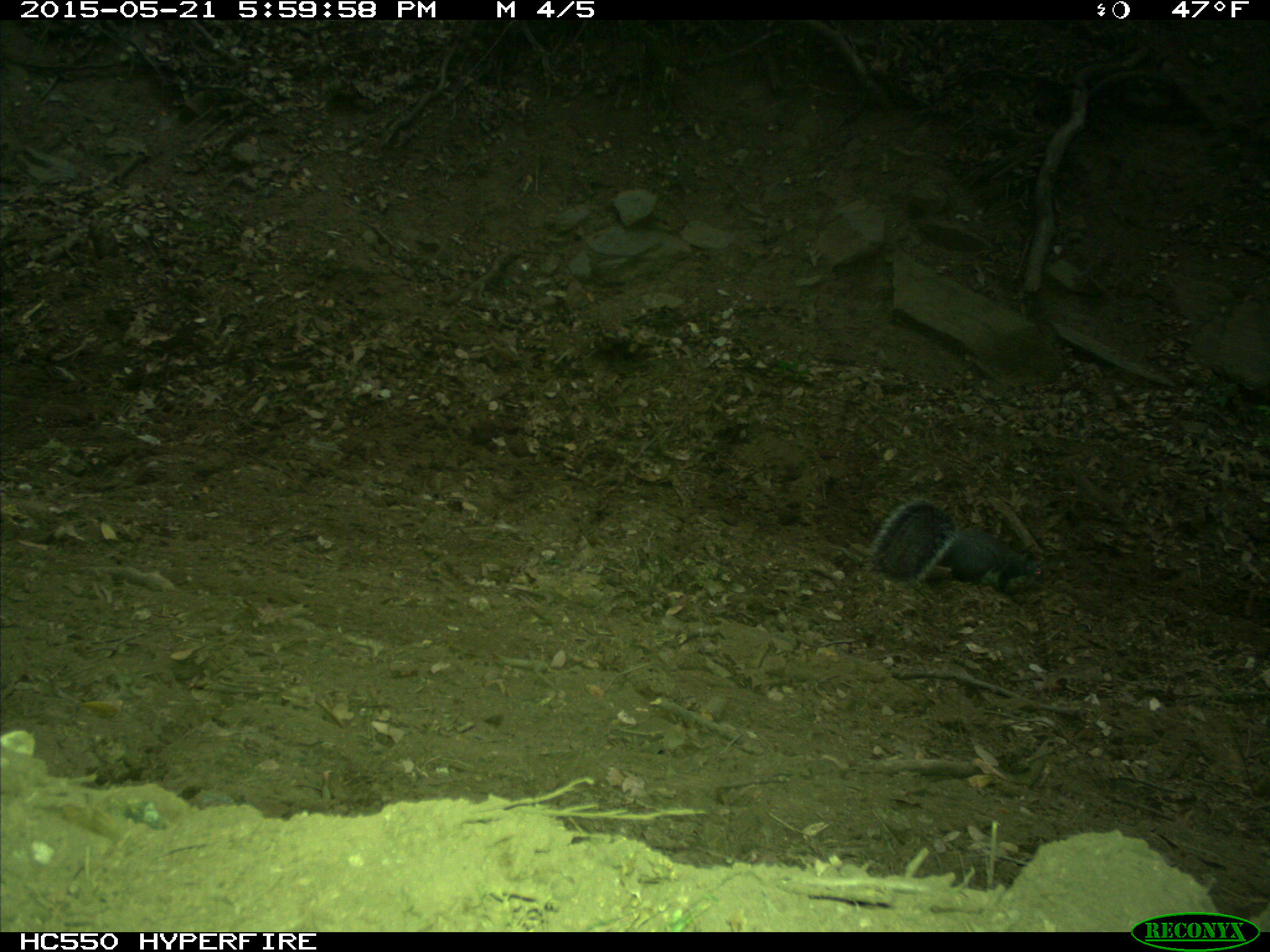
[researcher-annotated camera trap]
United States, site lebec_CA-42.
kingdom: Animalia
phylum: Chordata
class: Mammalia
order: Rodentia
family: Sciuridae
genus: Sciurus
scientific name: Sciurus carolinensis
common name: eastern gray squirrel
Sciurus carolinensis (eastern gray squirrel).